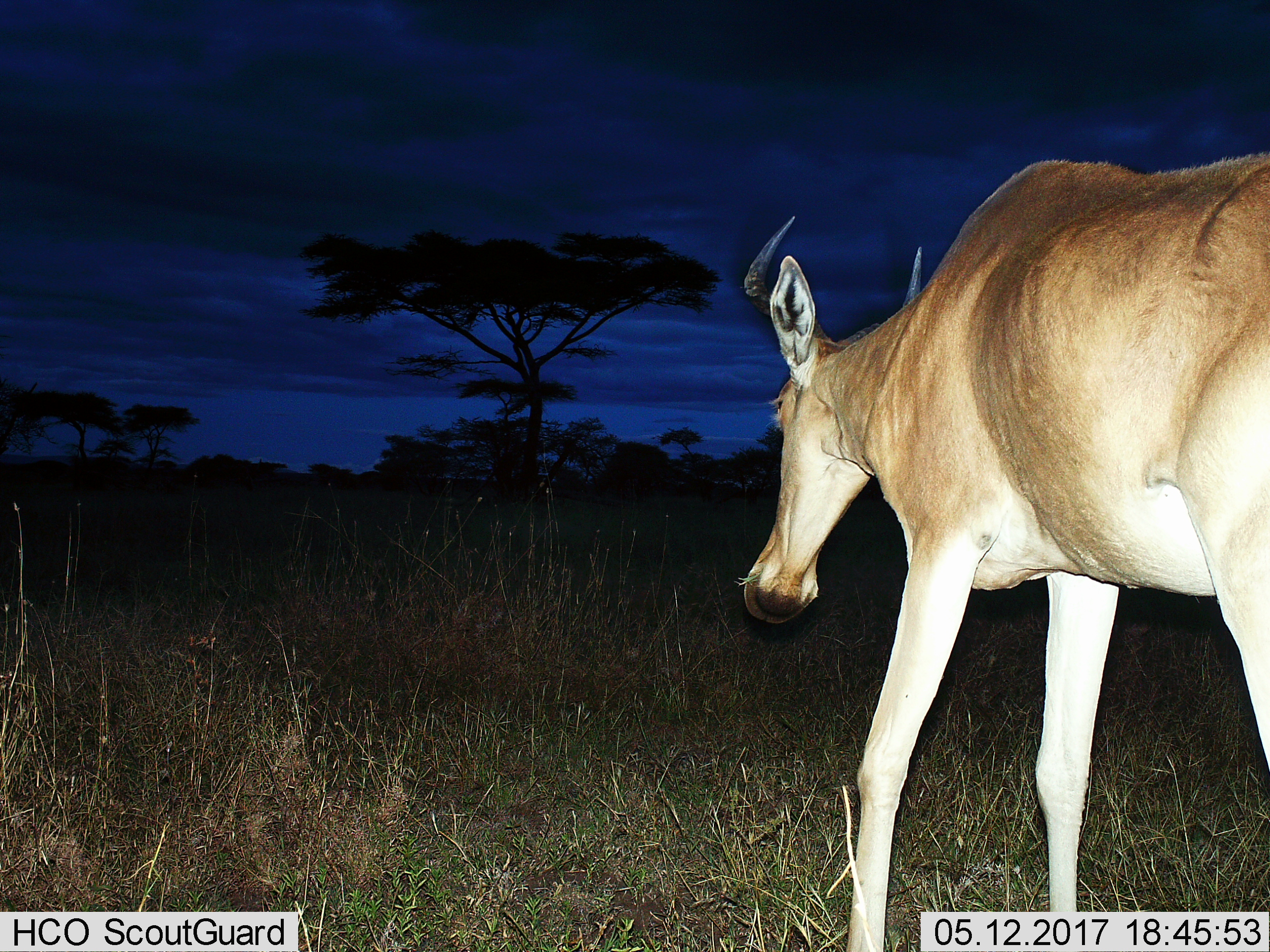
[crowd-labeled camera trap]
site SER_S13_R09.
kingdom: Animalia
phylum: Chordata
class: Mammalia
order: Artiodactyla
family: Bovidae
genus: Alcelaphus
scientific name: Alcelaphus buselaphus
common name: hartebeest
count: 1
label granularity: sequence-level